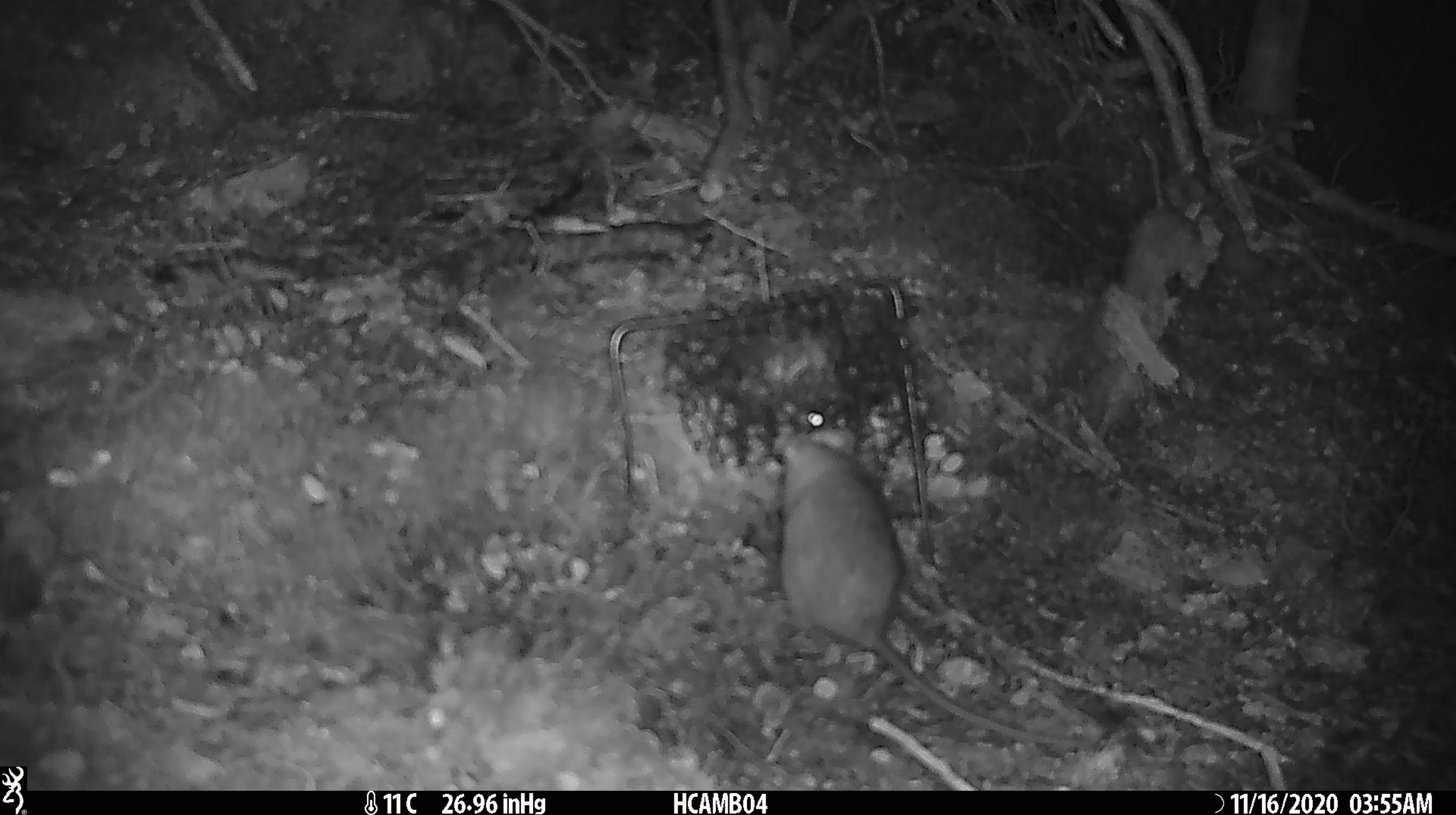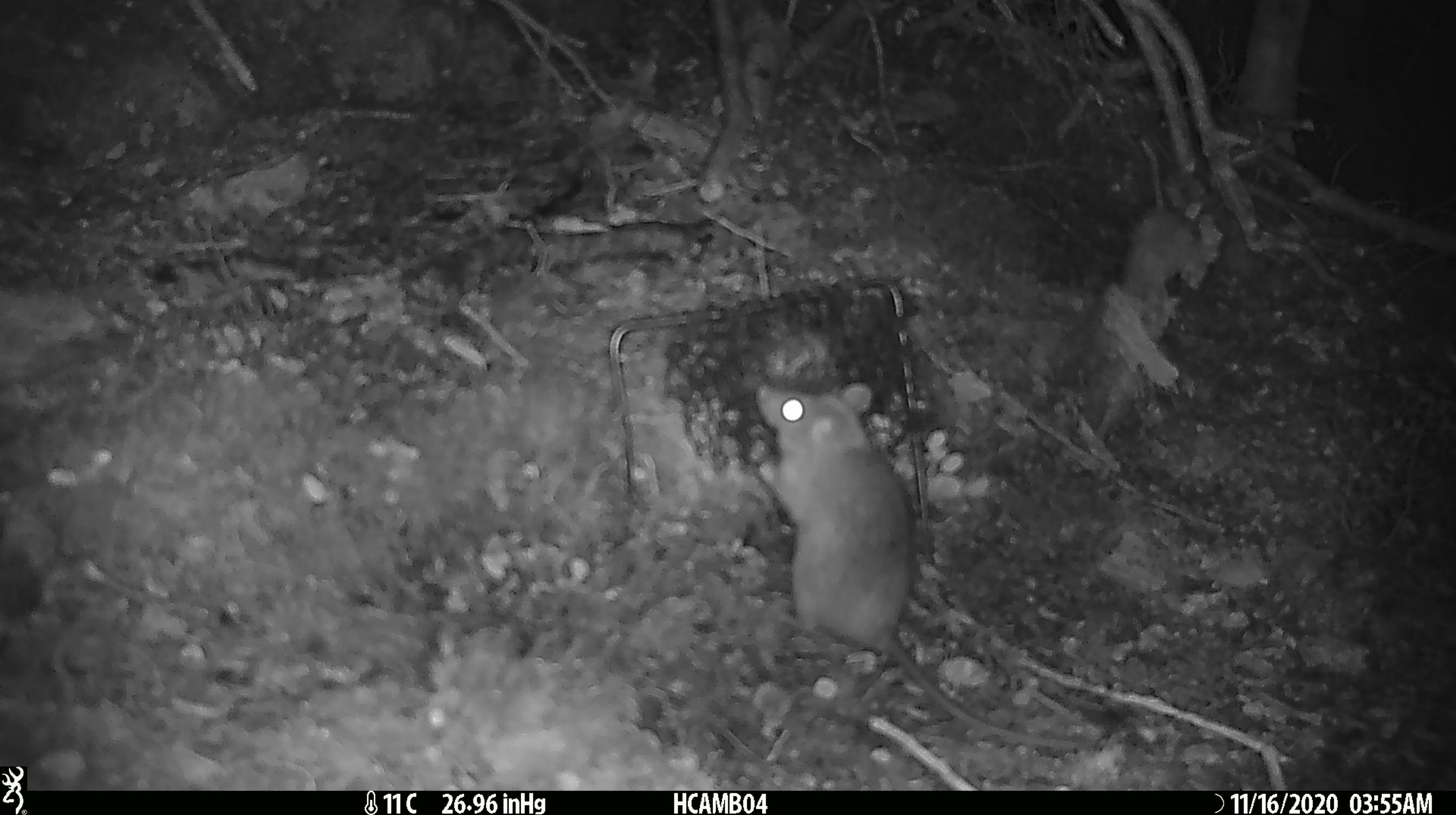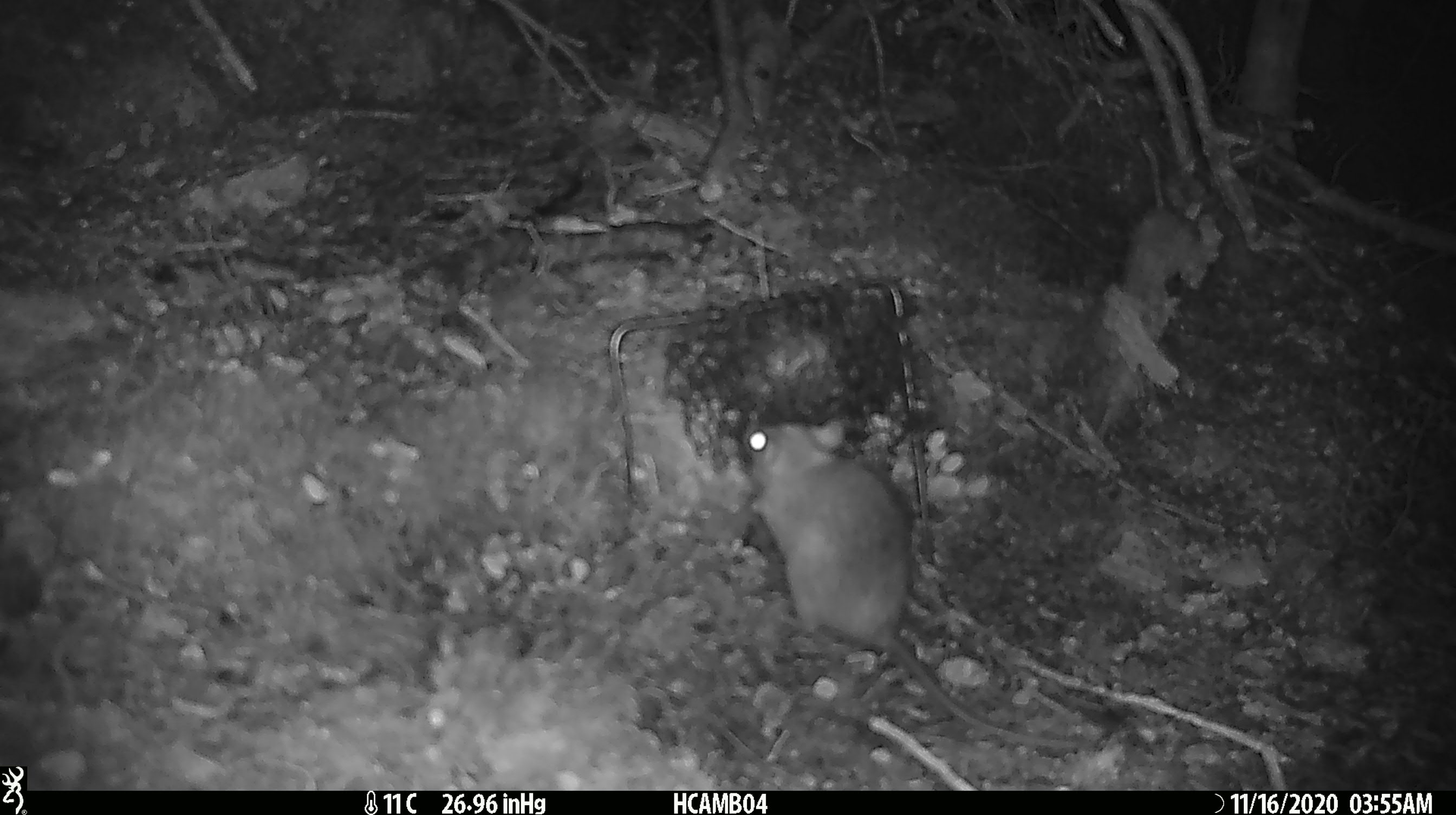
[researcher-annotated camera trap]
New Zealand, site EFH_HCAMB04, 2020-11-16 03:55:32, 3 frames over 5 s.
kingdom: Animalia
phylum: Chordata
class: Mammalia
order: Rodentia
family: Muridae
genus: Rattus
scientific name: Rattus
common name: rat